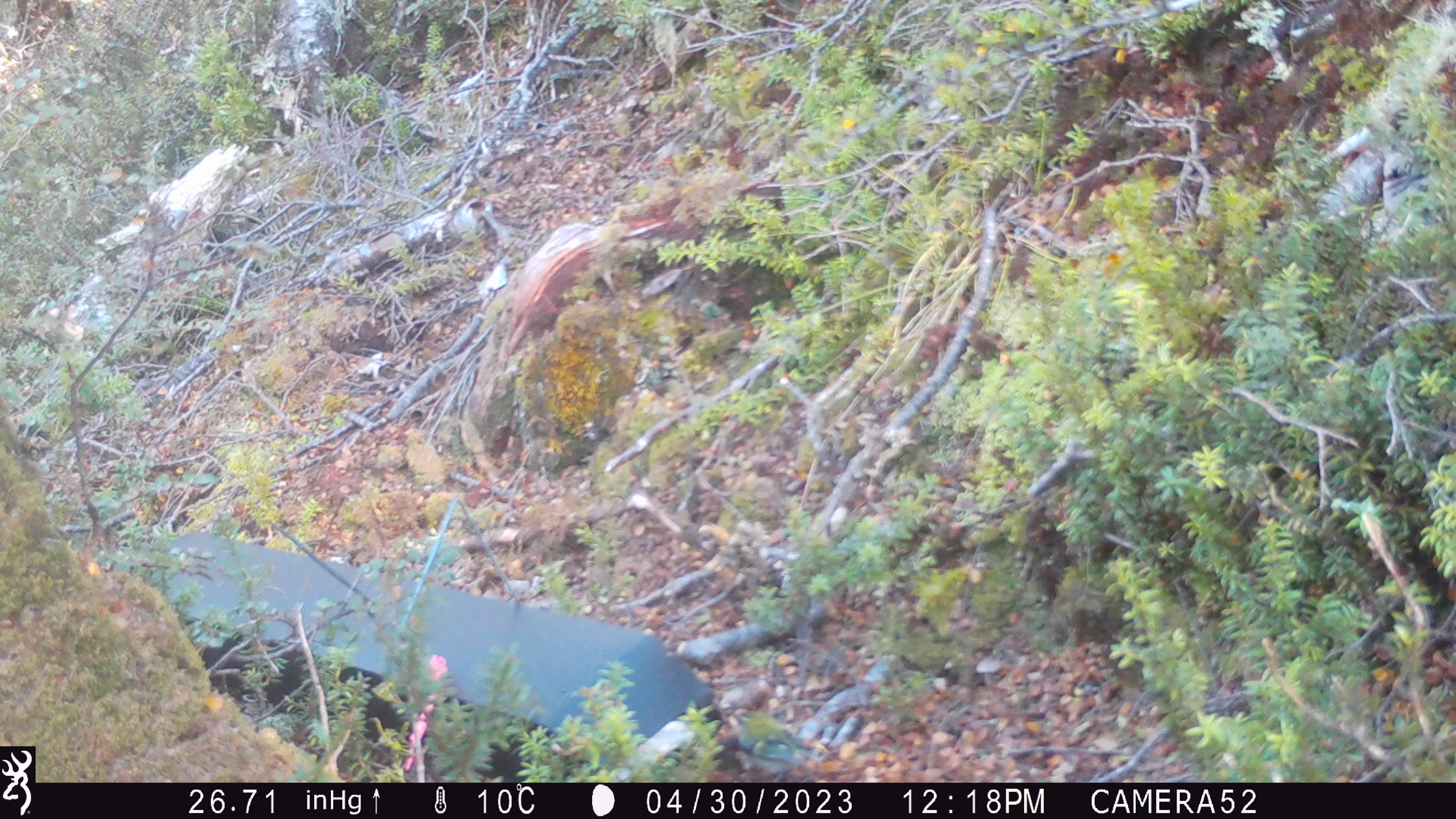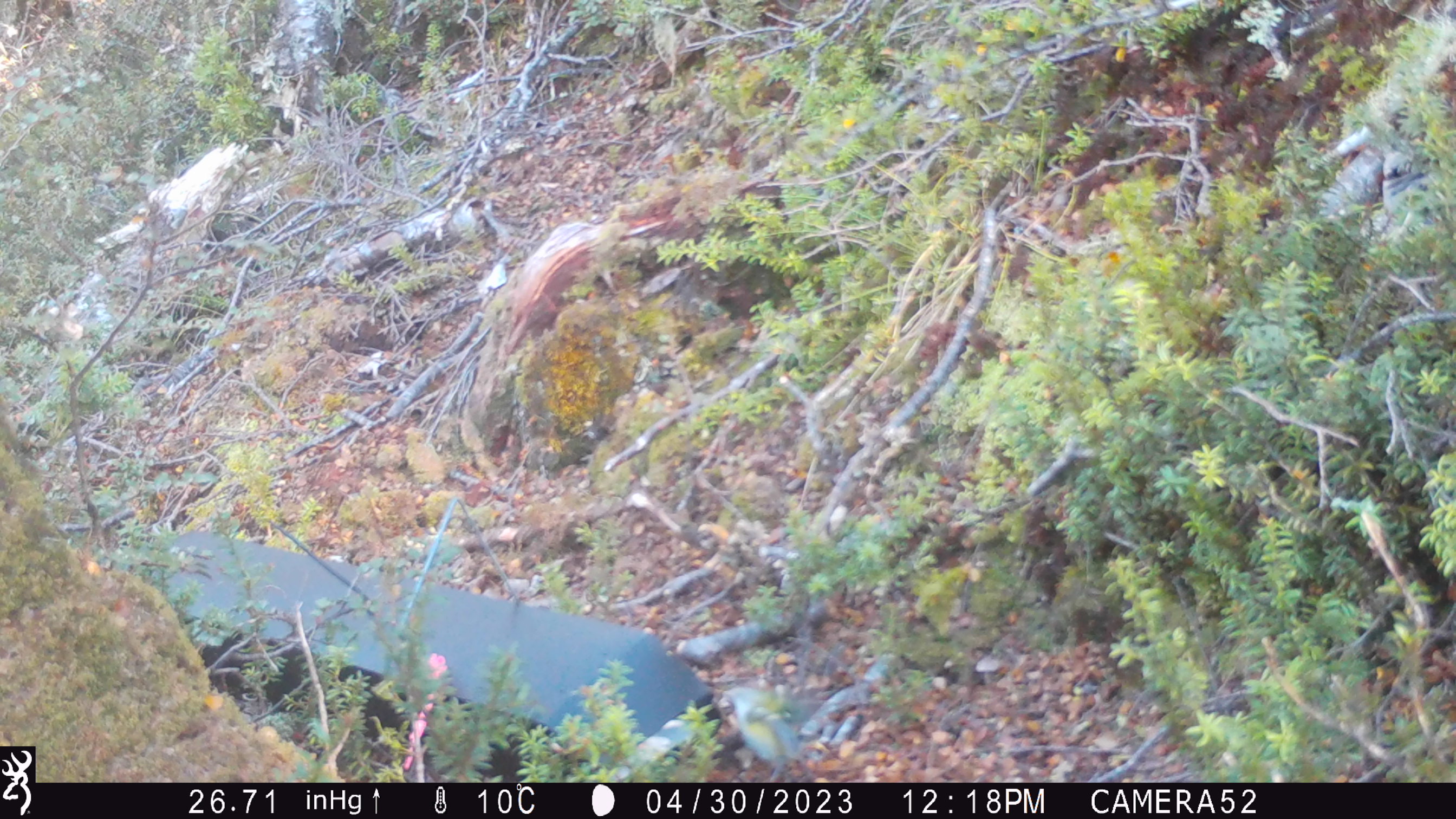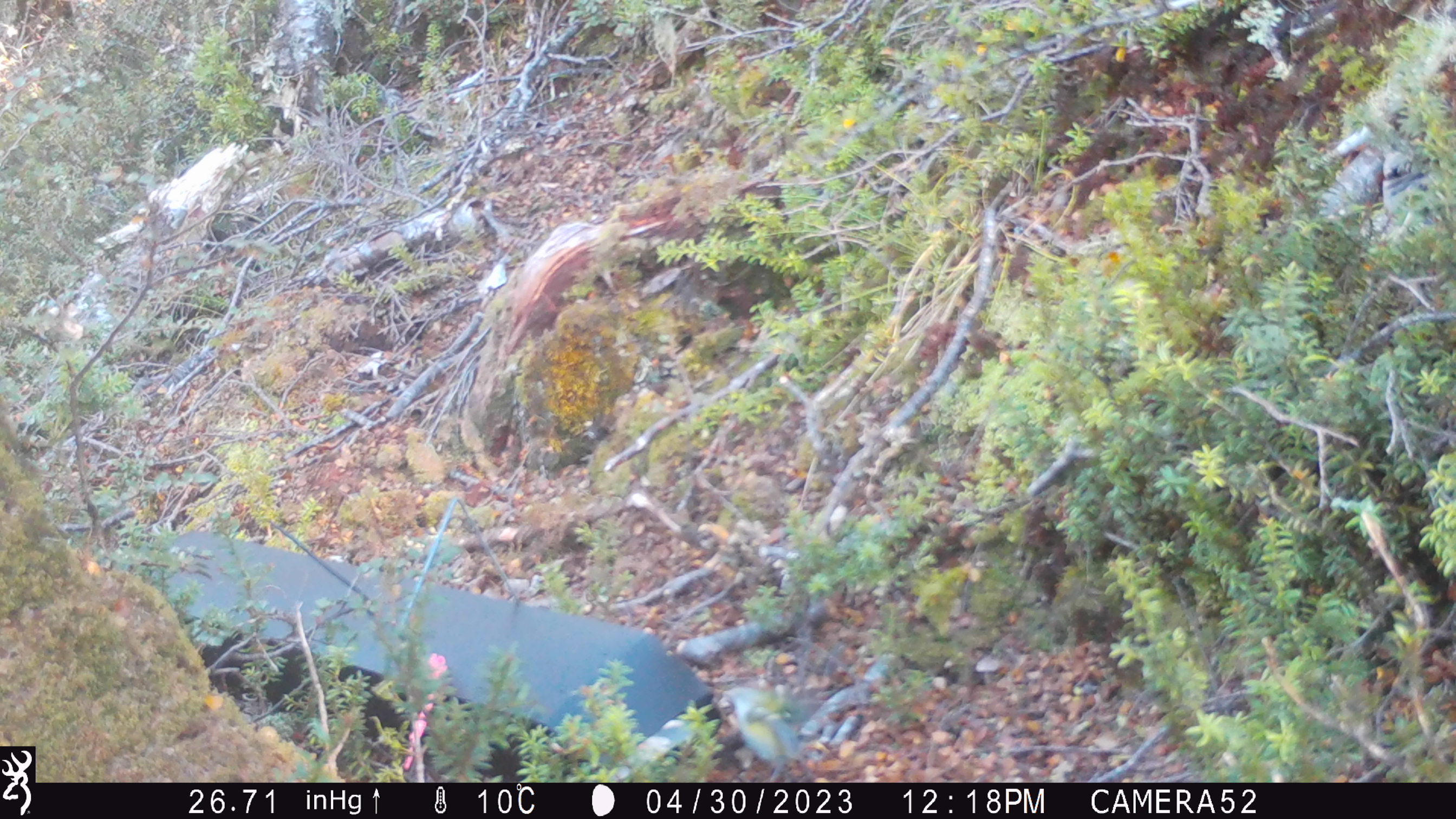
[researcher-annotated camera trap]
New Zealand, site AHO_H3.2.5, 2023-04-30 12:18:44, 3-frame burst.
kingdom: Animalia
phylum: Chordata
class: Aves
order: Passeriformes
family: Acanthisittidae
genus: Acanthisitta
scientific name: Acanthisitta chloris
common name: rifleman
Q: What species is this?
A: Rifleman (Acanthisitta chloris).